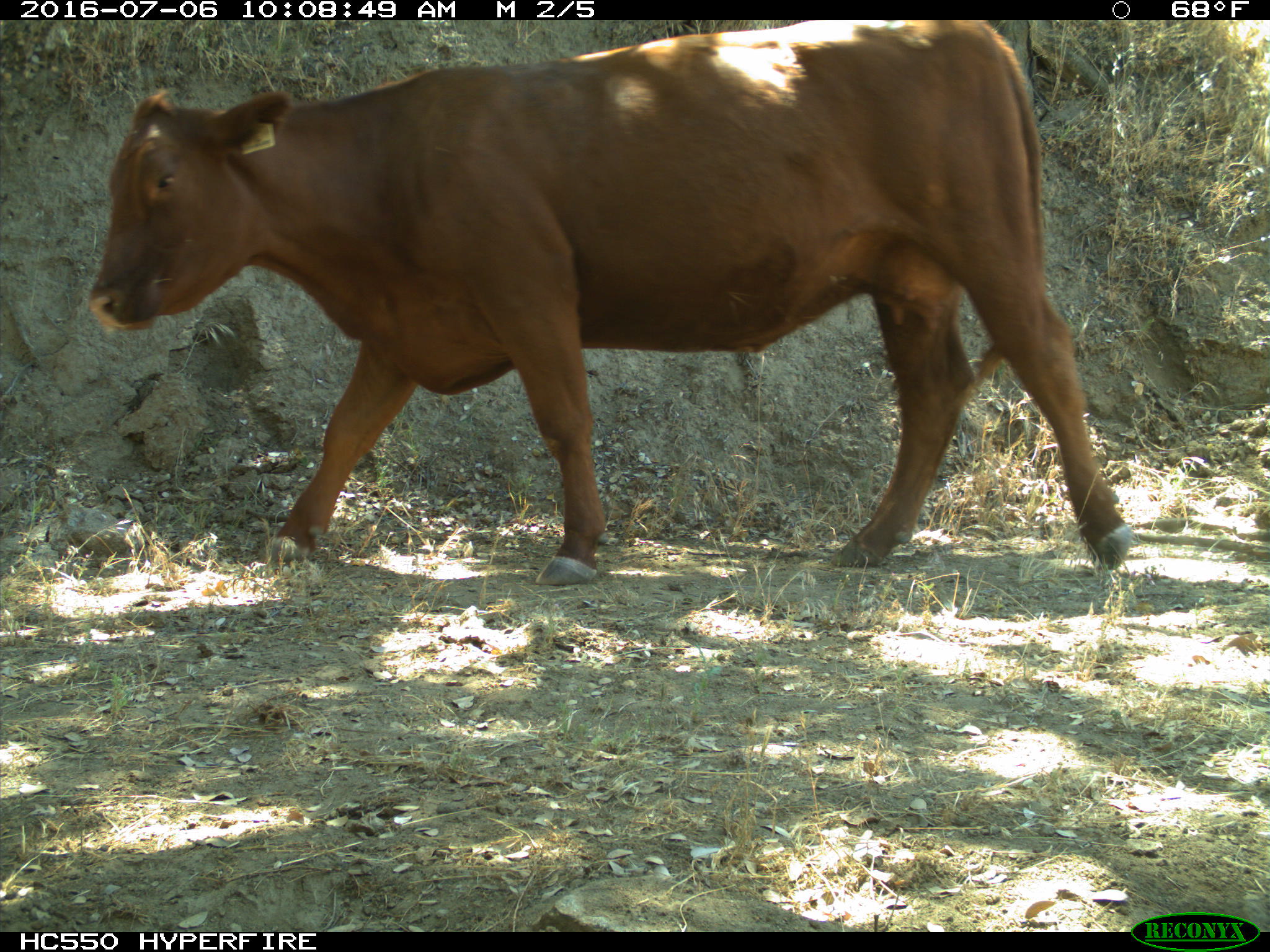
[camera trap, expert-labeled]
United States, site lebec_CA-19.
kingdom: Animalia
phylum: Chordata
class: Mammalia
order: Artiodactyla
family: Bovidae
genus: Bos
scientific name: Bos taurus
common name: domestic cow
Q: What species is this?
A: Bos taurus (domestic cow).